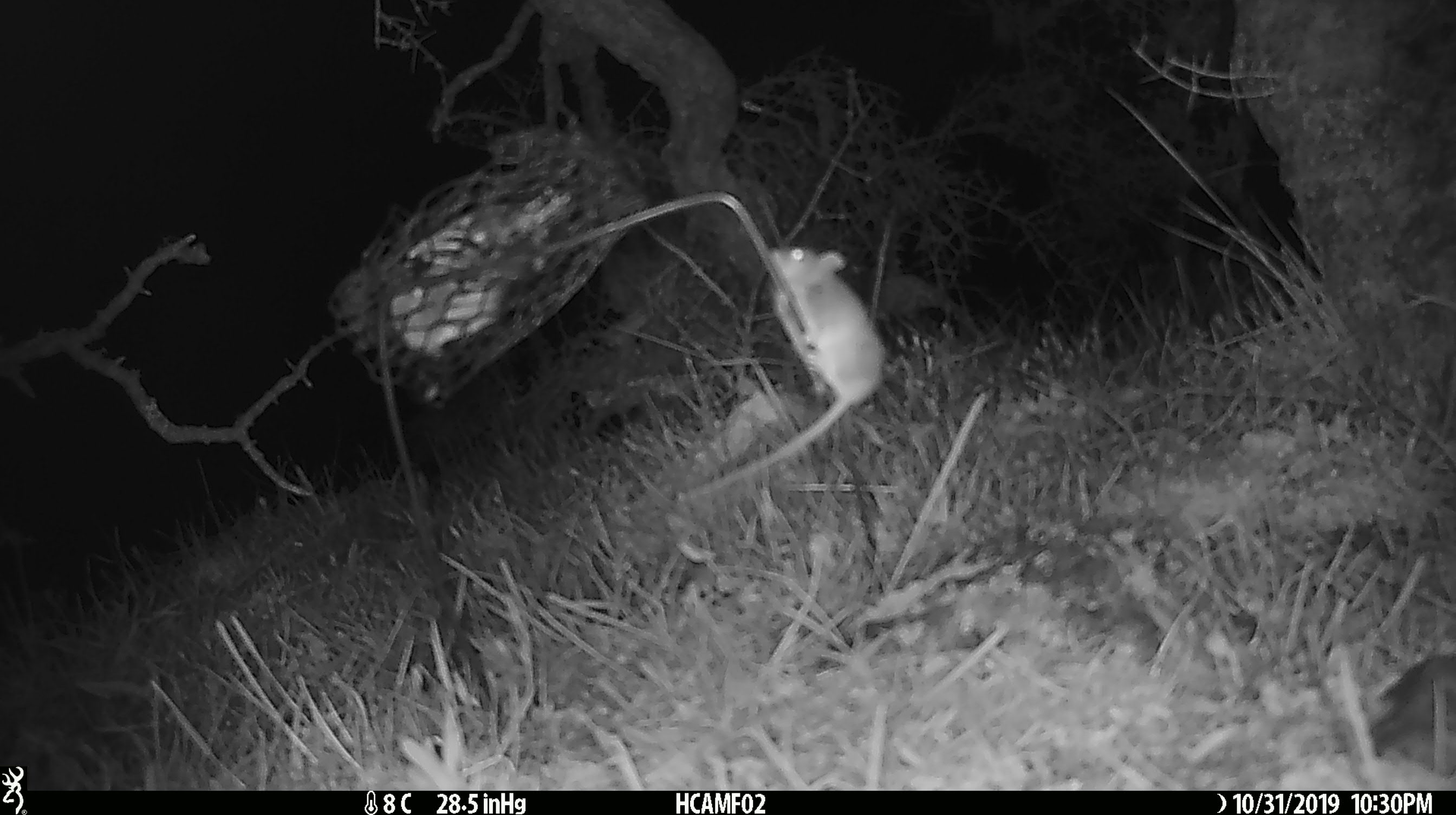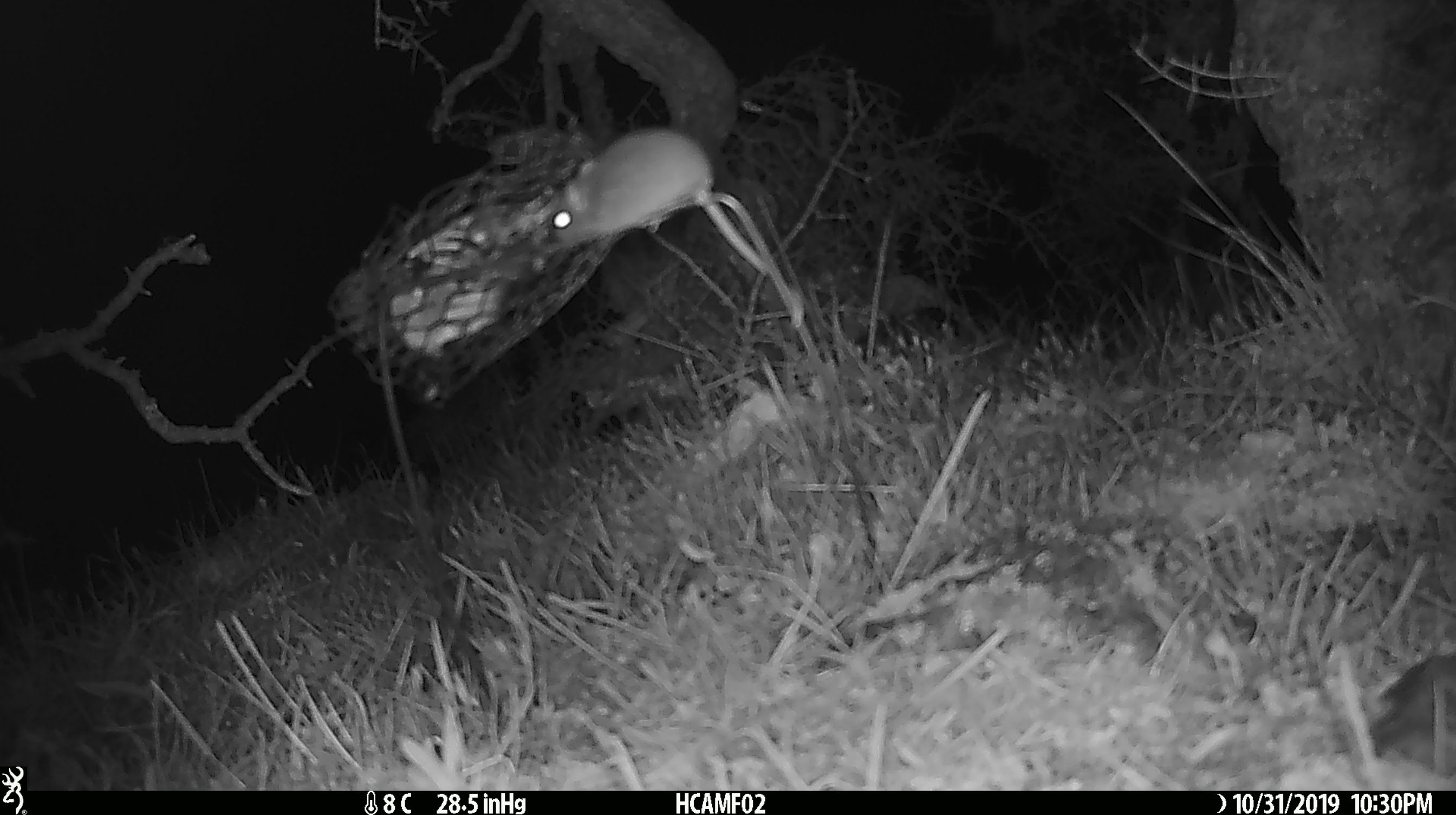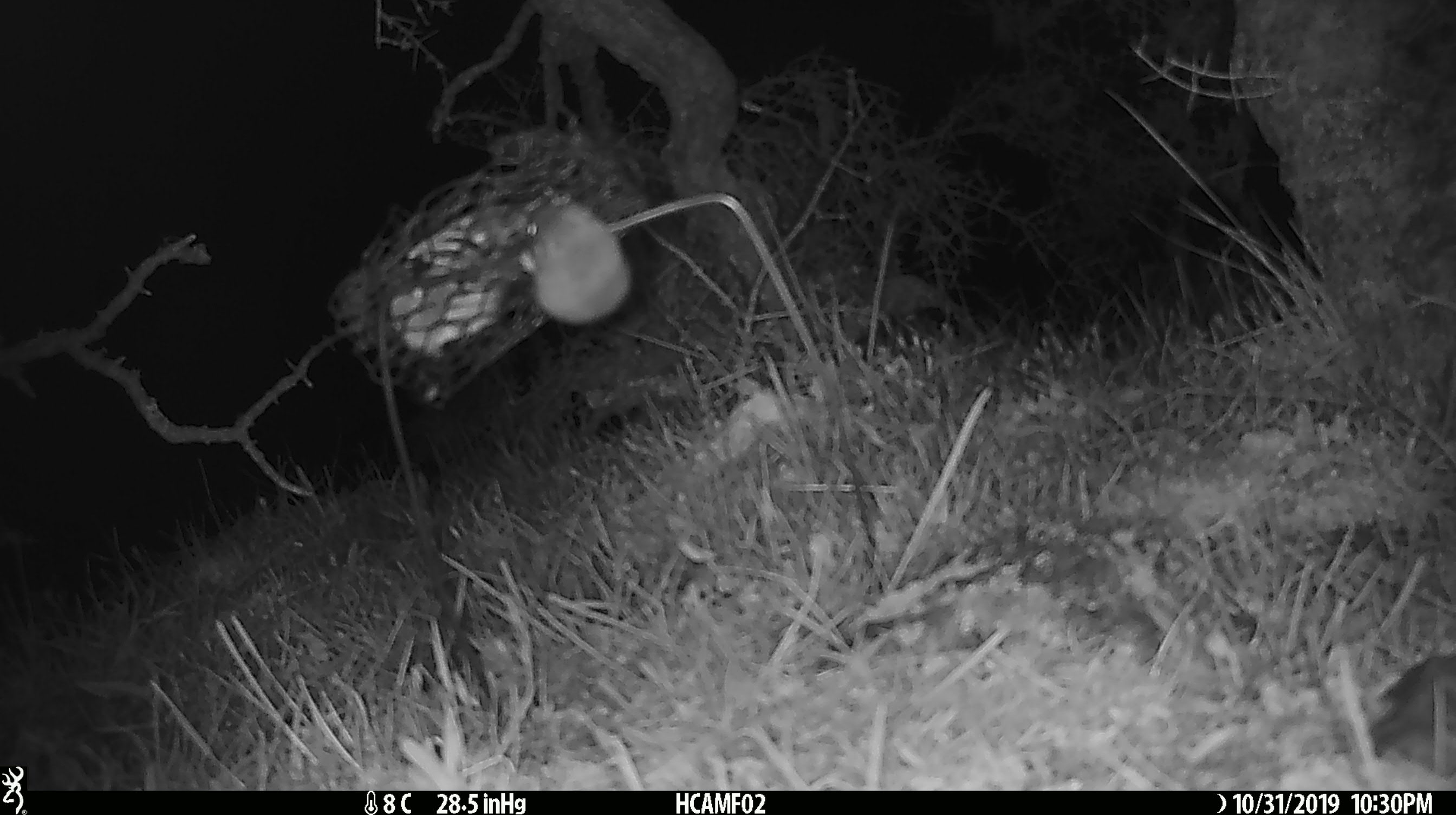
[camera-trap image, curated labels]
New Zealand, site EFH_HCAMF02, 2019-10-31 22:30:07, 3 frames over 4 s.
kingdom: Animalia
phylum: Chordata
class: Mammalia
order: Rodentia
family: Muridae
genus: Mus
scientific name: Mus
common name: mouse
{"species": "mouse (Mus)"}